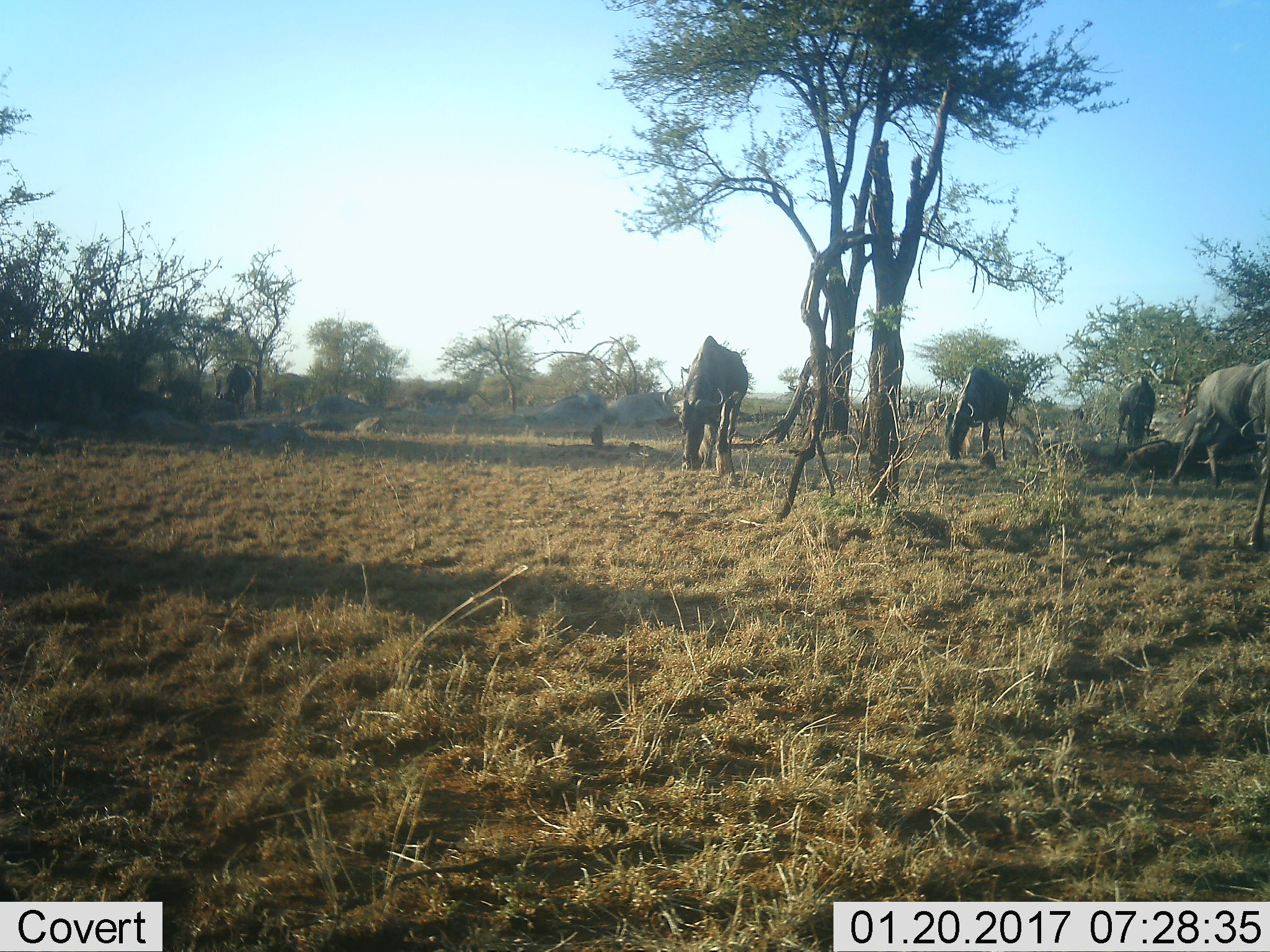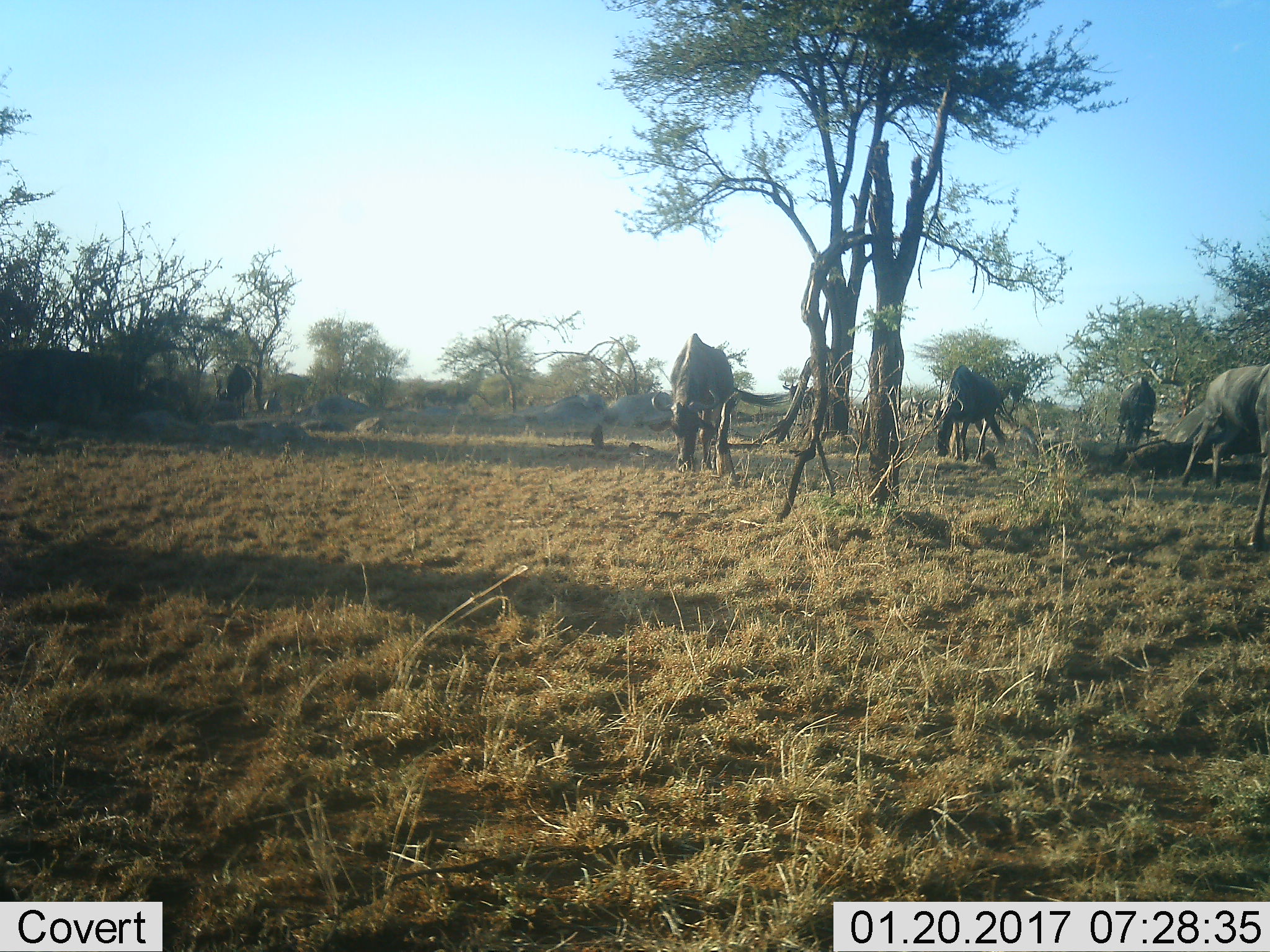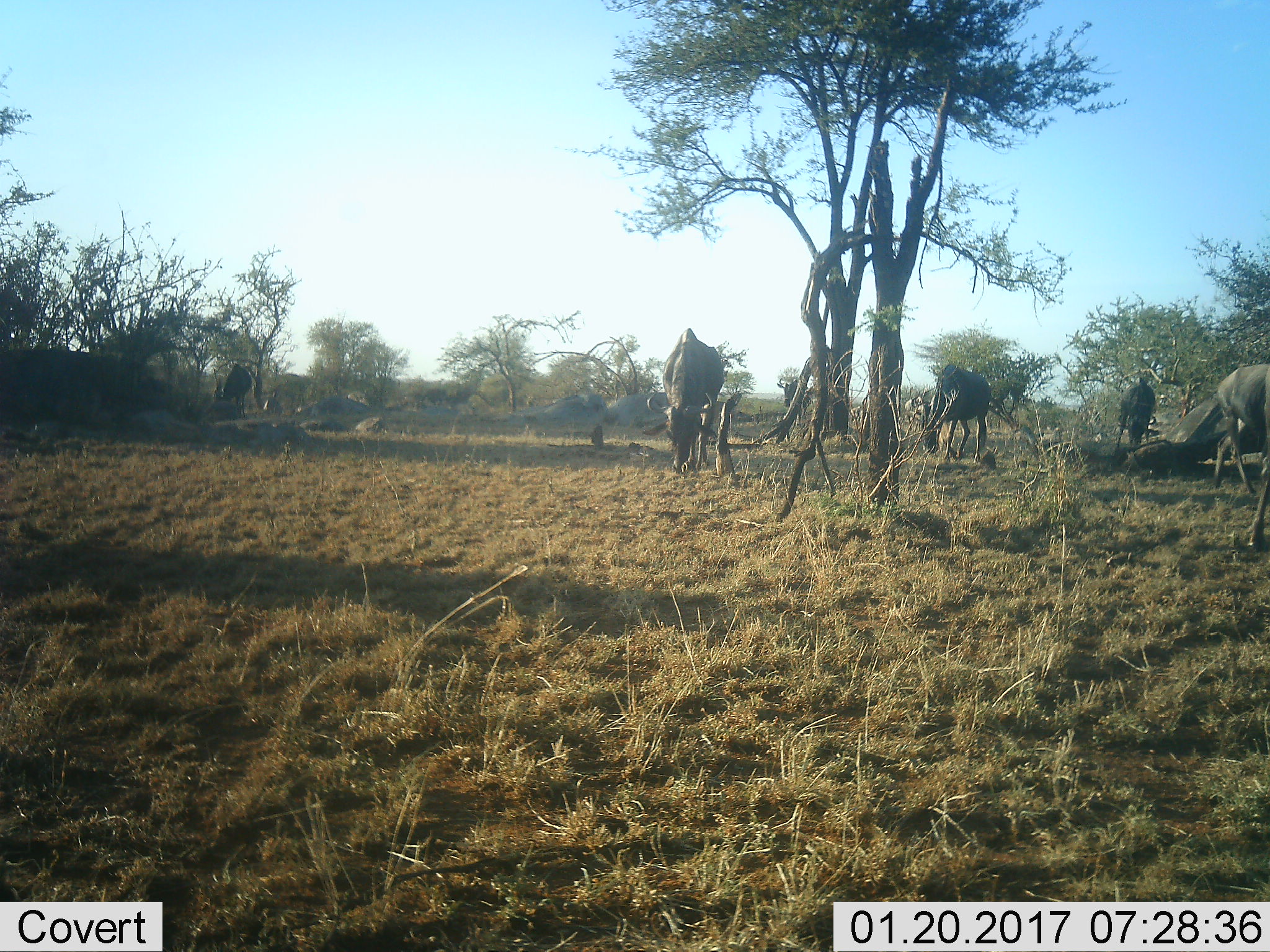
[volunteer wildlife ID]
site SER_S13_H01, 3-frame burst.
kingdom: Animalia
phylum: Chordata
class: Mammalia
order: Artiodactyla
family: Bovidae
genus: Connochaetes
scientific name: Connochaetes taurinus taurinus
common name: blue wildebeest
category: wildebeestblue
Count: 8.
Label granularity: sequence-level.